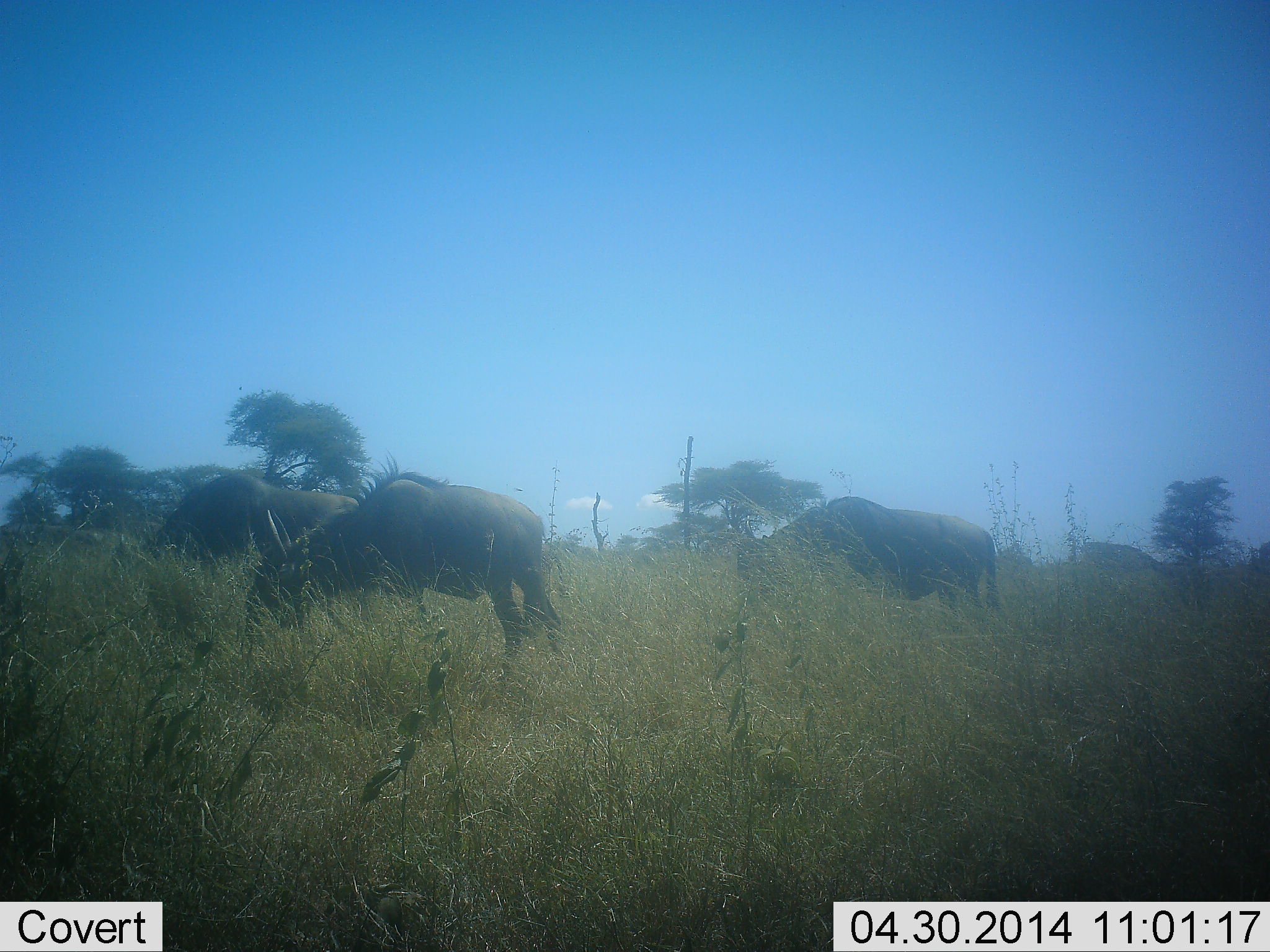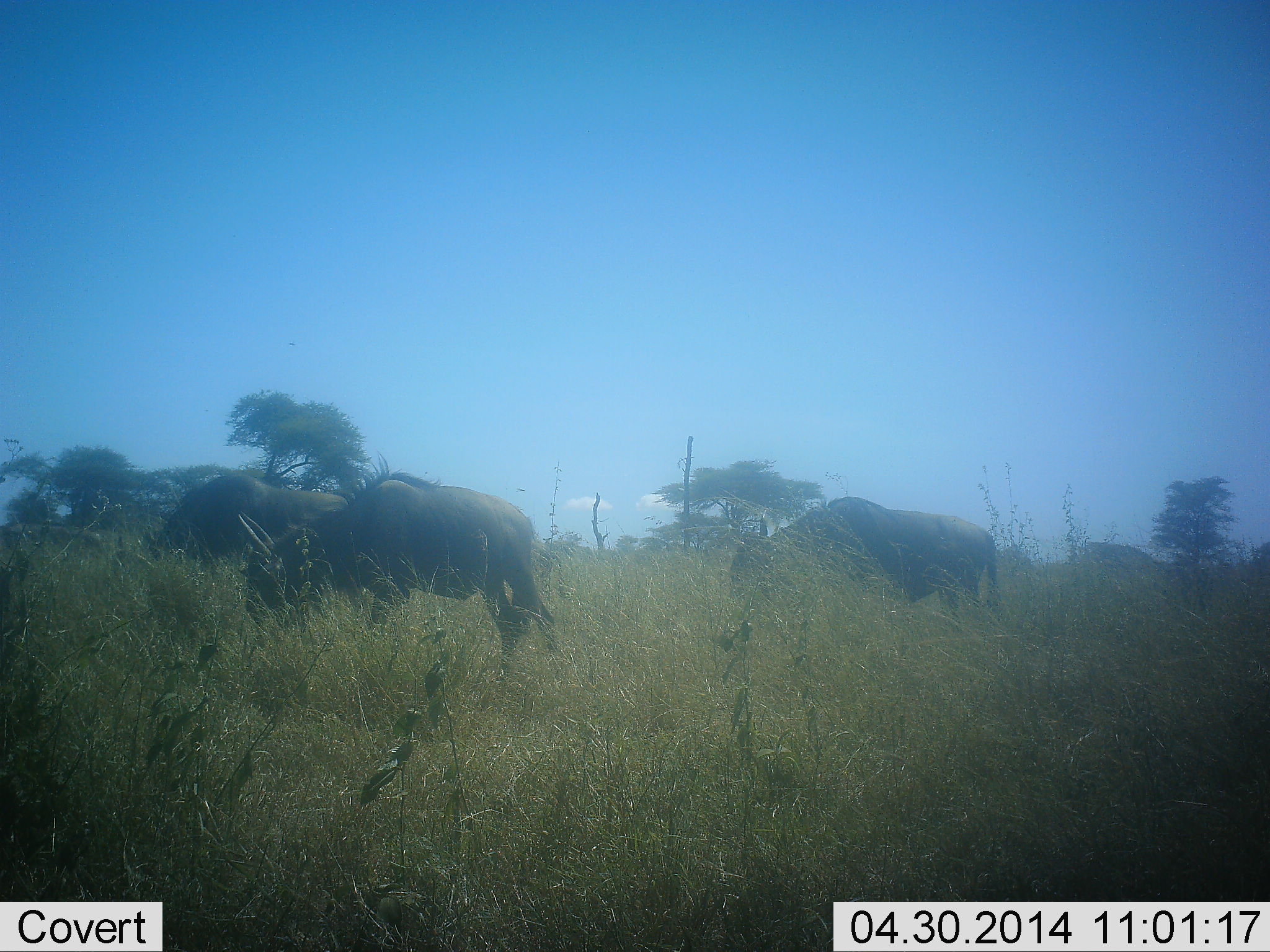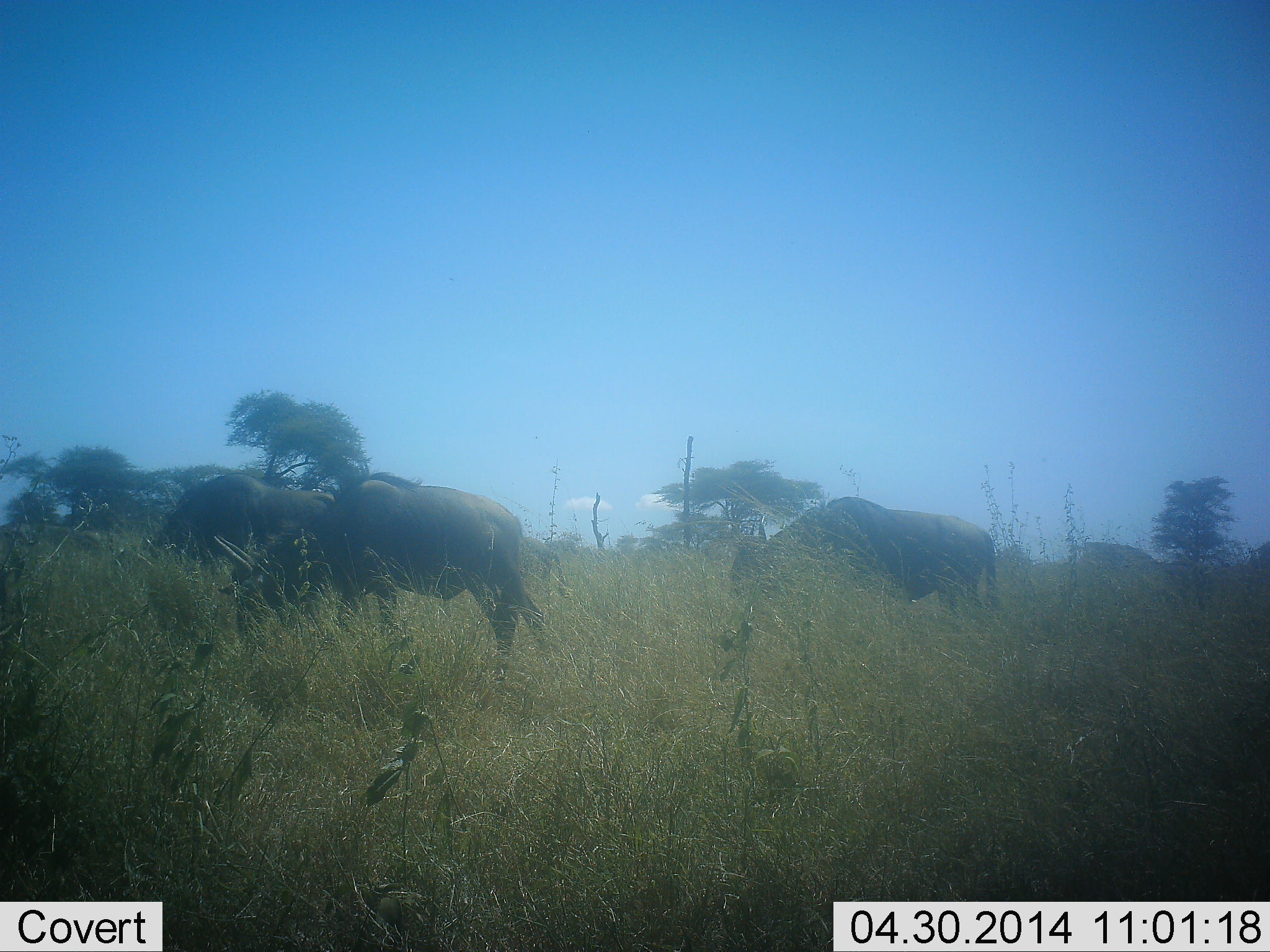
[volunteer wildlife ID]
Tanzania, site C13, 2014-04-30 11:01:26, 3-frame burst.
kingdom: Animalia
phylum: Chordata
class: Mammalia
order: Artiodactyla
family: Bovidae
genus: Connochaetes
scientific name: Connochaetes taurinus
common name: blue wildebeest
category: wildebeest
Wildebeest (blue wildebeest) (Connochaetes taurinus), count 3. Behavior (volunteer vote fractions): standing 40%, resting 0%, moving 20%, interacting 0%. Young present (vote fraction): 0%. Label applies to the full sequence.